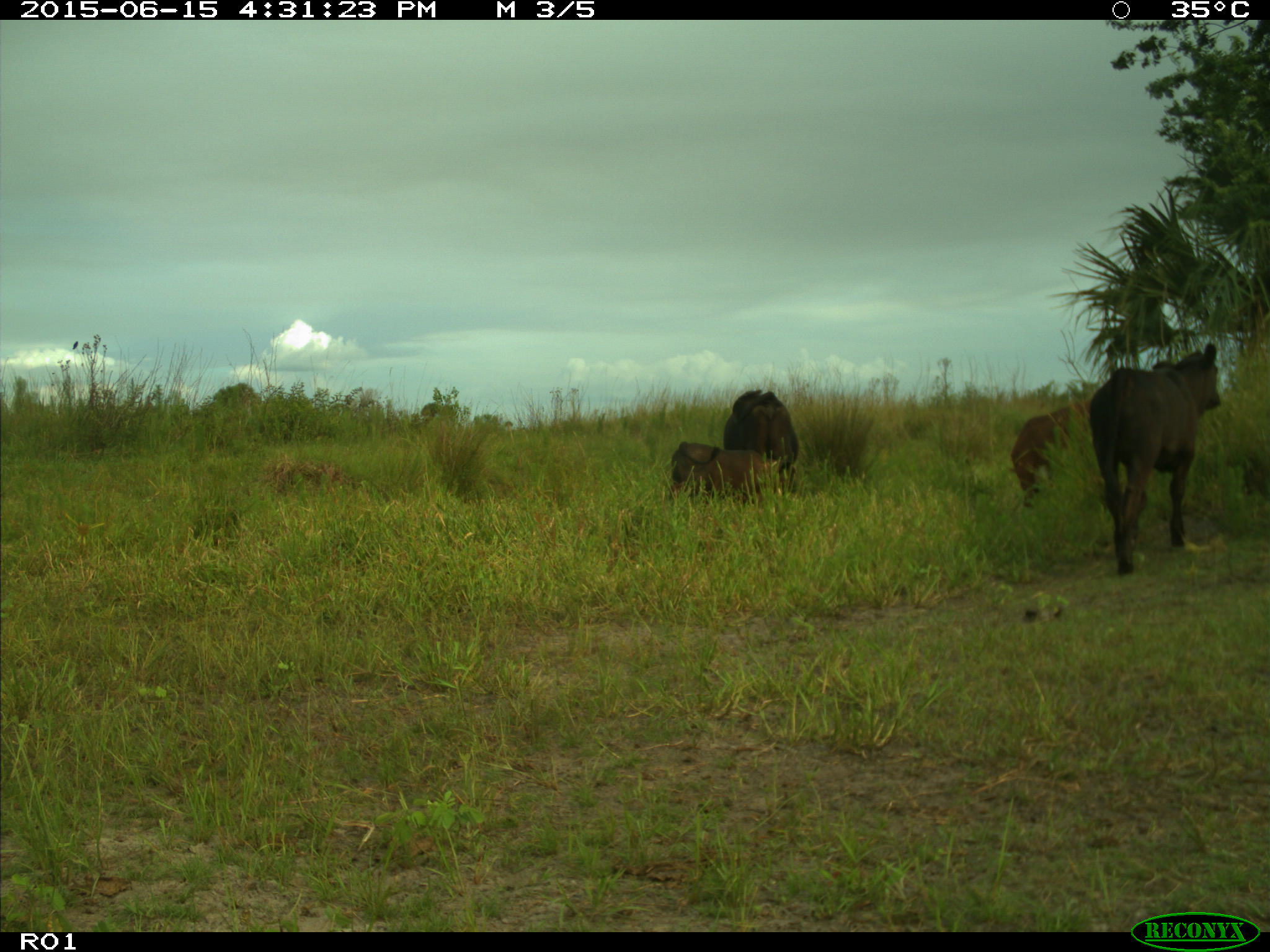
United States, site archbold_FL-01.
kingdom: Animalia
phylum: Chordata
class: Mammalia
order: Artiodactyla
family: Bovidae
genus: Bos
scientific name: Bos taurus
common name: domestic cow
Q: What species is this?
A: Bos taurus (domestic cow).